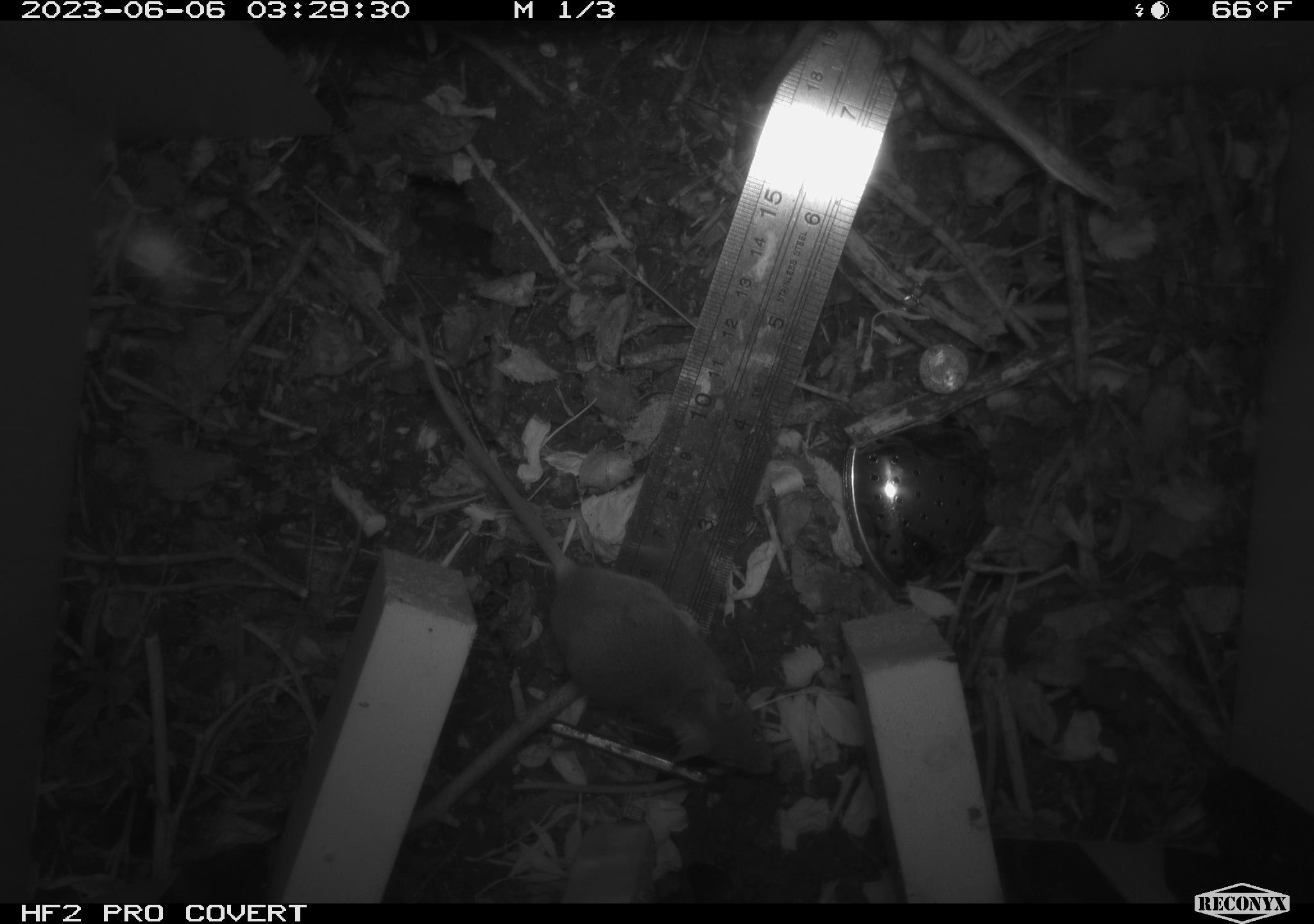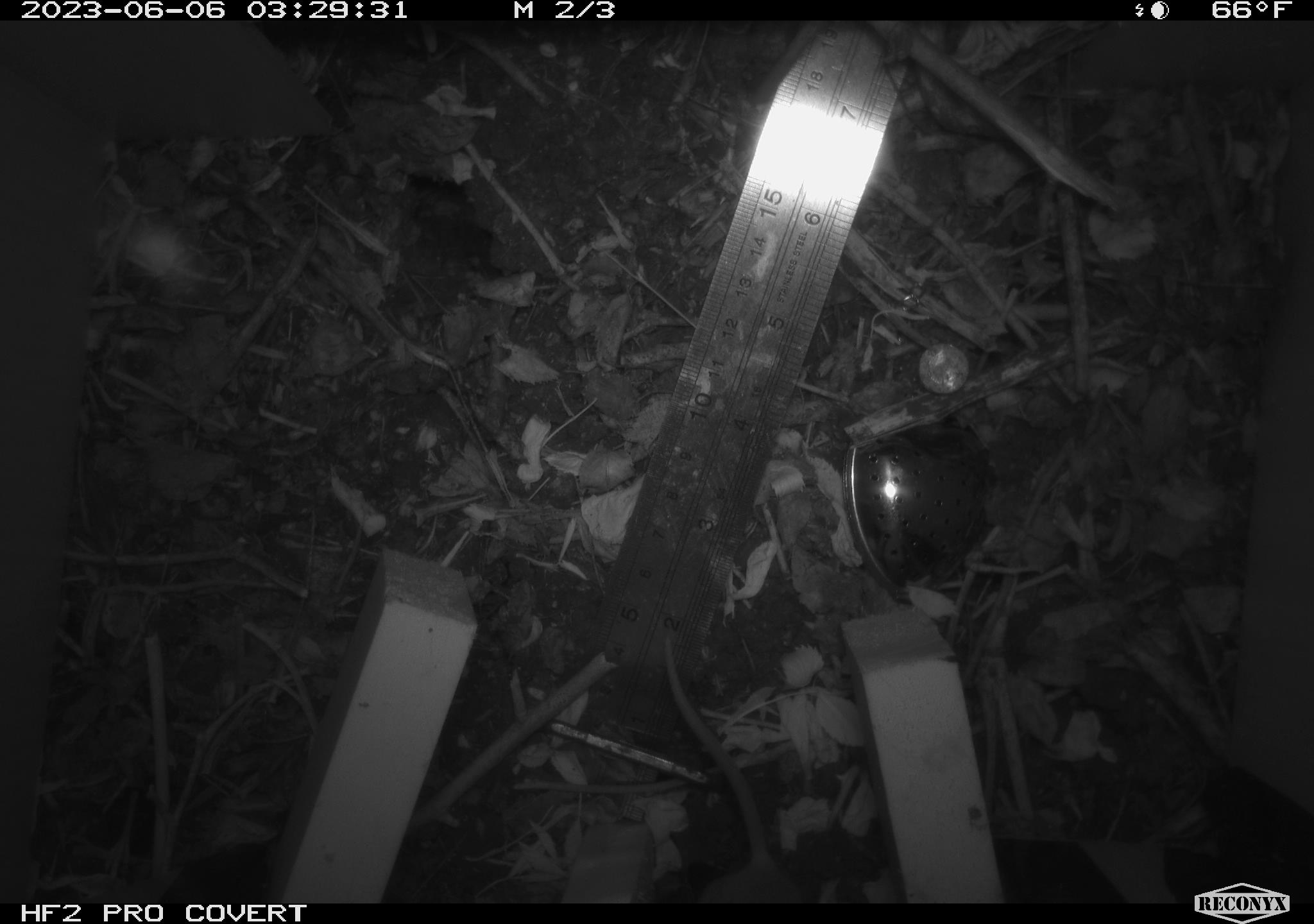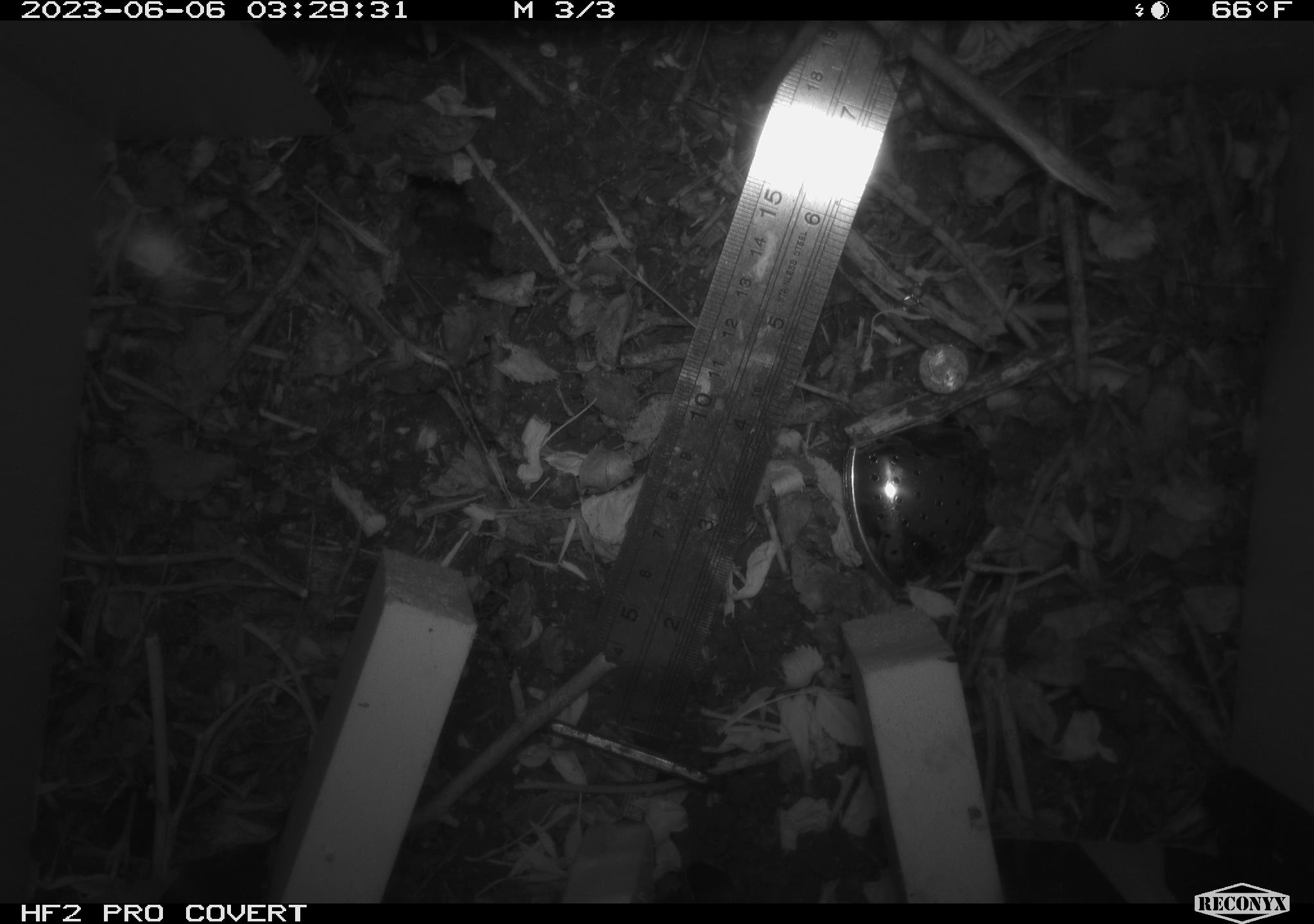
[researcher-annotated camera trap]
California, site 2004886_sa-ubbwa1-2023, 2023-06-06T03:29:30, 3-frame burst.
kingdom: Animalia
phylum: Chordata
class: Mammalia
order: Rodentia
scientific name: Rodentia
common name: rodent